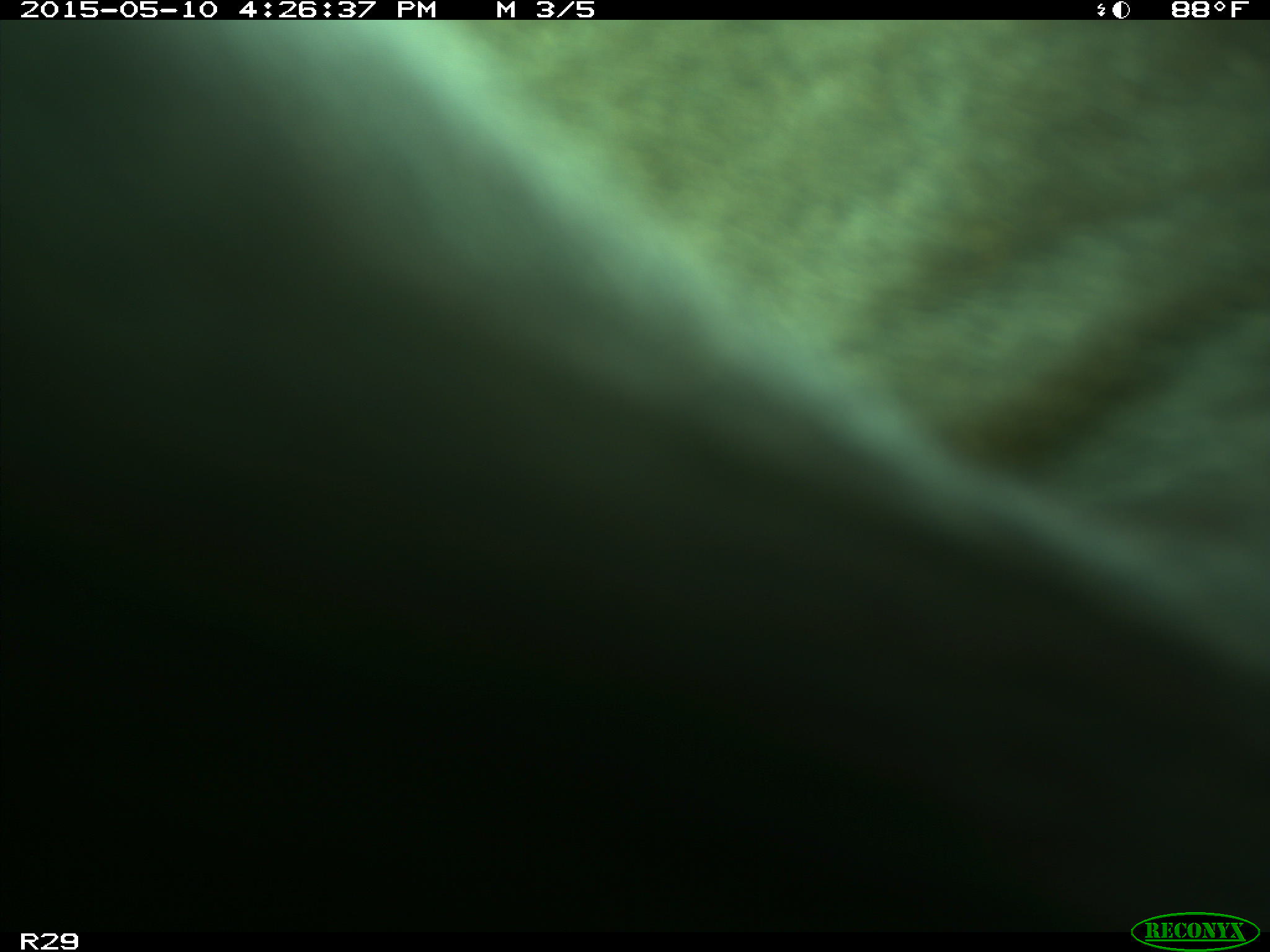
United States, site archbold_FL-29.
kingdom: Animalia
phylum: Chordata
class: Mammalia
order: Artiodactyla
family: Bovidae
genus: Bos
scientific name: Bos taurus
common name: domestic cow